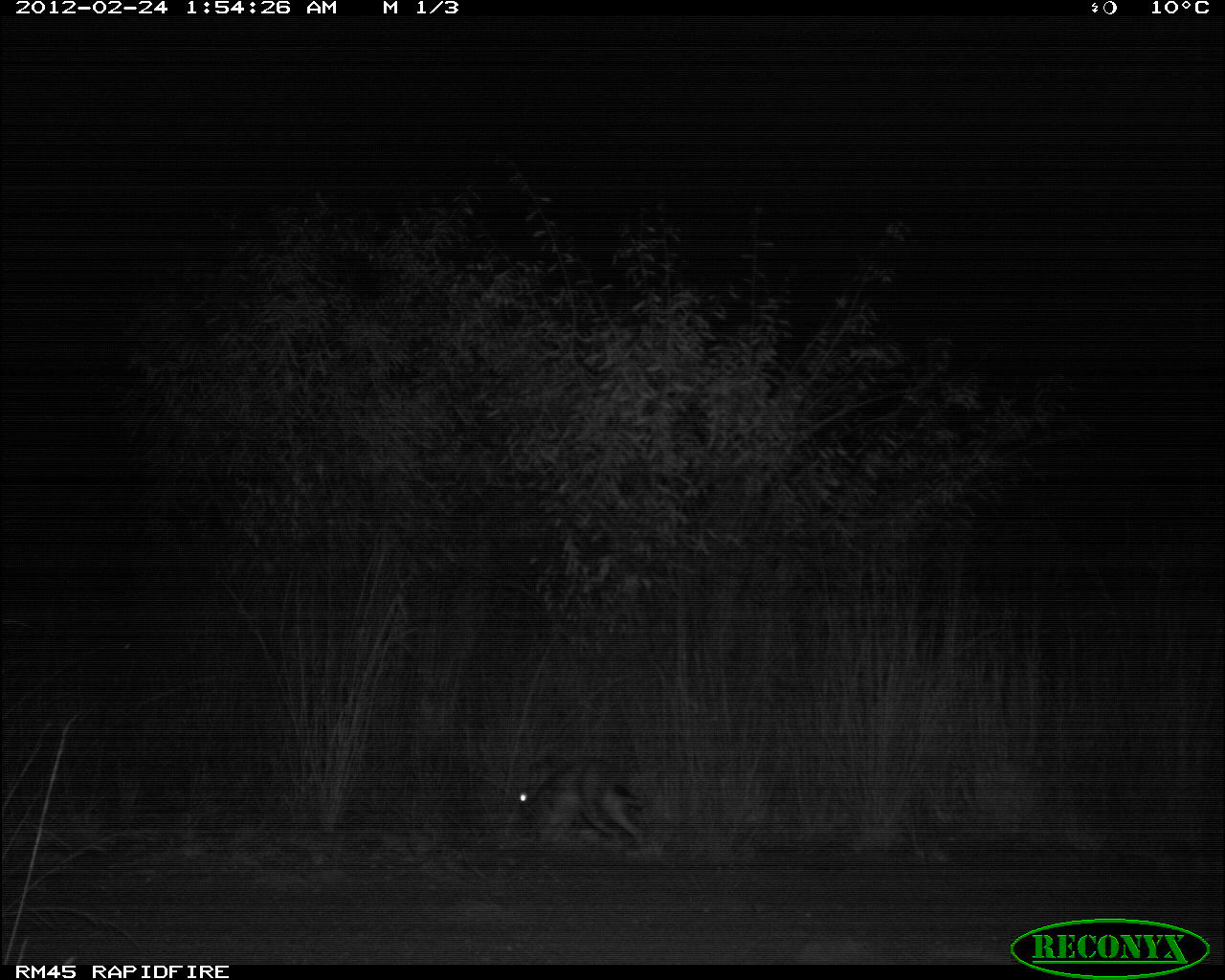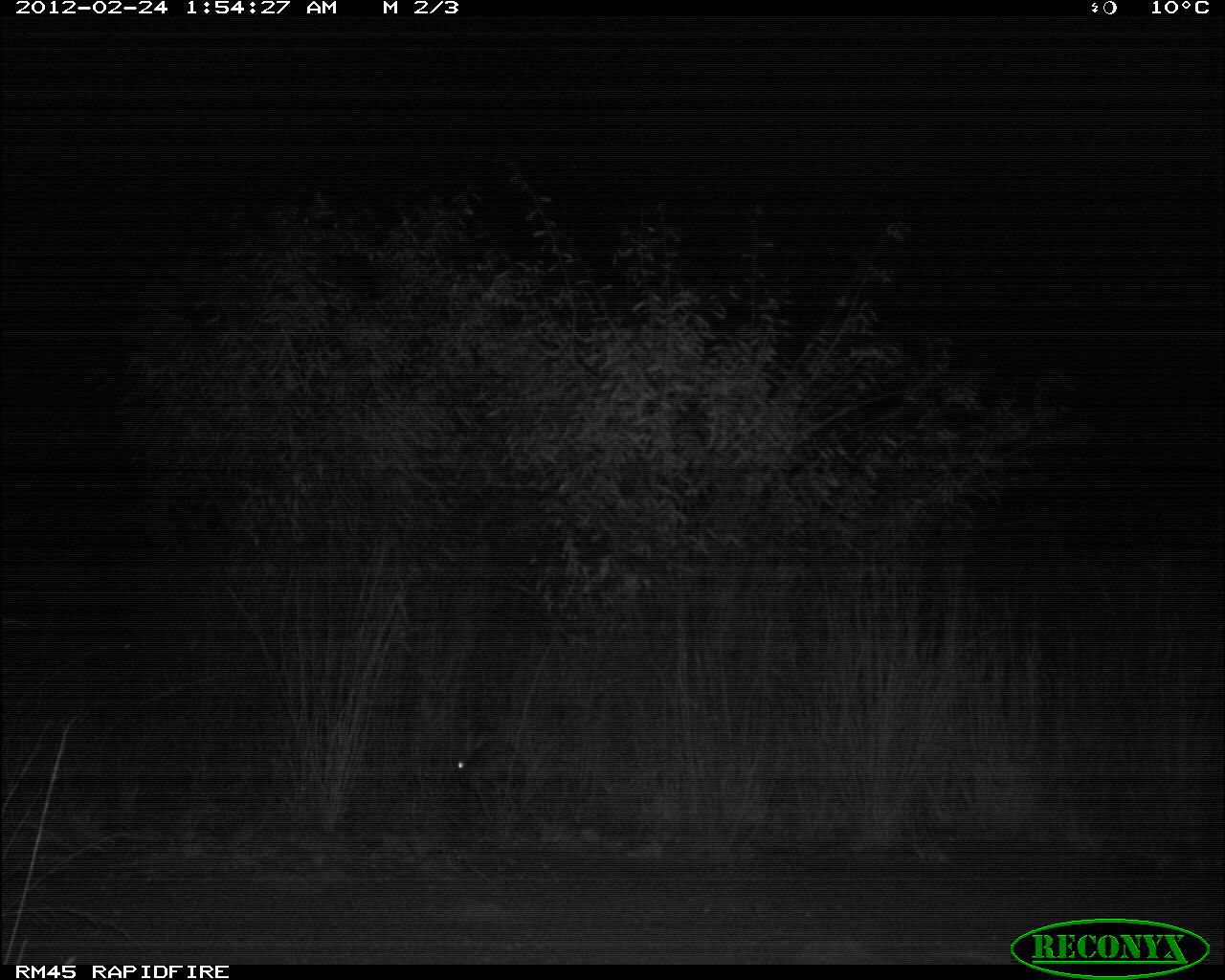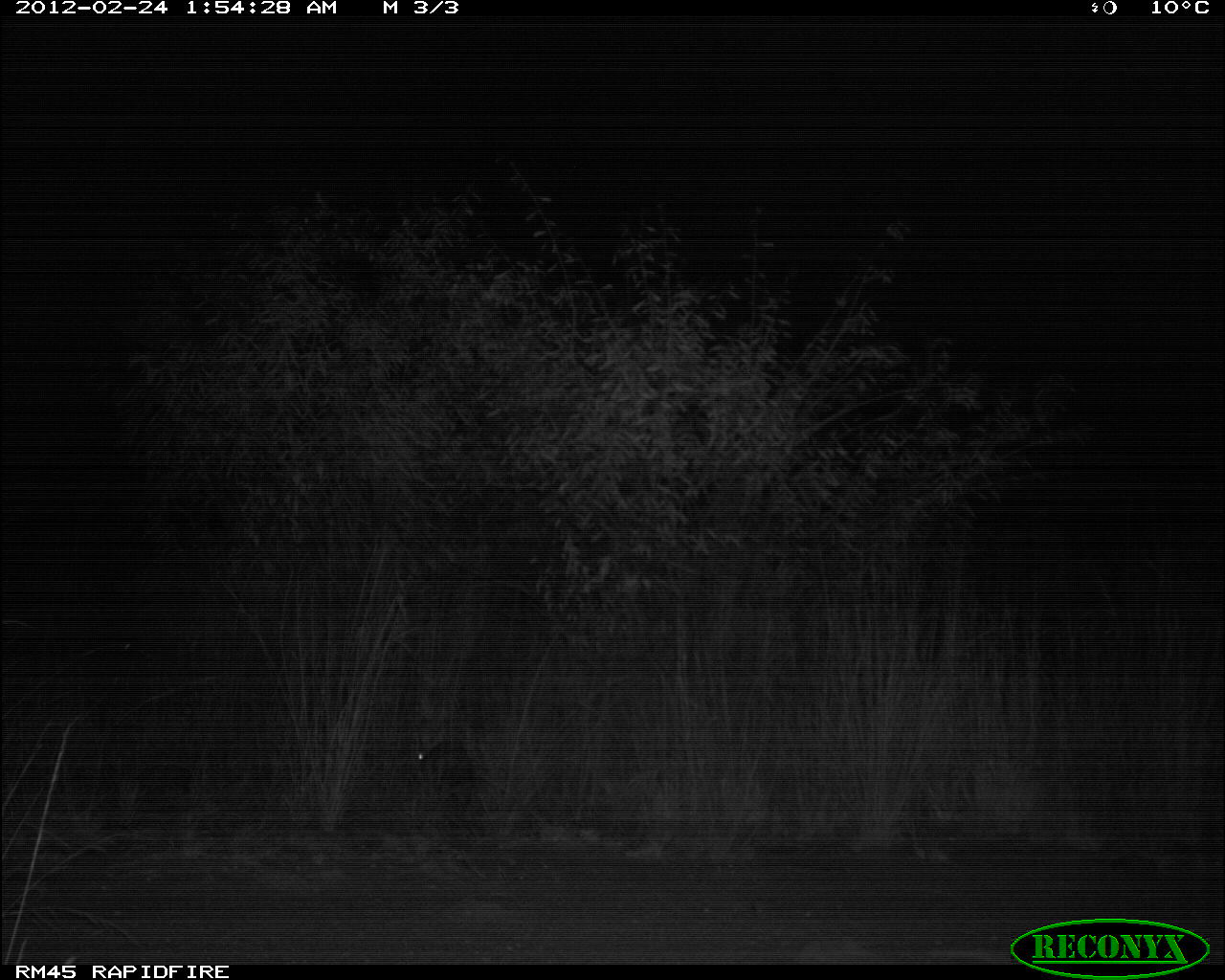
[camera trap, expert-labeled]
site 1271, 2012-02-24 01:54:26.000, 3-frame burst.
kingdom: Animalia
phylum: Chordata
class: Mammalia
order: Lagomorpha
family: Leporidae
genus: Lepus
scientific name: Lepus saxatilis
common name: scrub hare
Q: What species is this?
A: Lepus saxatilis (scrub hare).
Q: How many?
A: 1.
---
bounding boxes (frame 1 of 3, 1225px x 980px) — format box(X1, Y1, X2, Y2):
lepus saxatilis: box(507, 741, 661, 853)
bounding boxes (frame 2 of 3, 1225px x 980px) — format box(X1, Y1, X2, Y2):
lepus saxatilis: box(447, 728, 530, 837)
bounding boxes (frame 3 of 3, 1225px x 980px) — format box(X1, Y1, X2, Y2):
lepus saxatilis: box(405, 730, 480, 828)